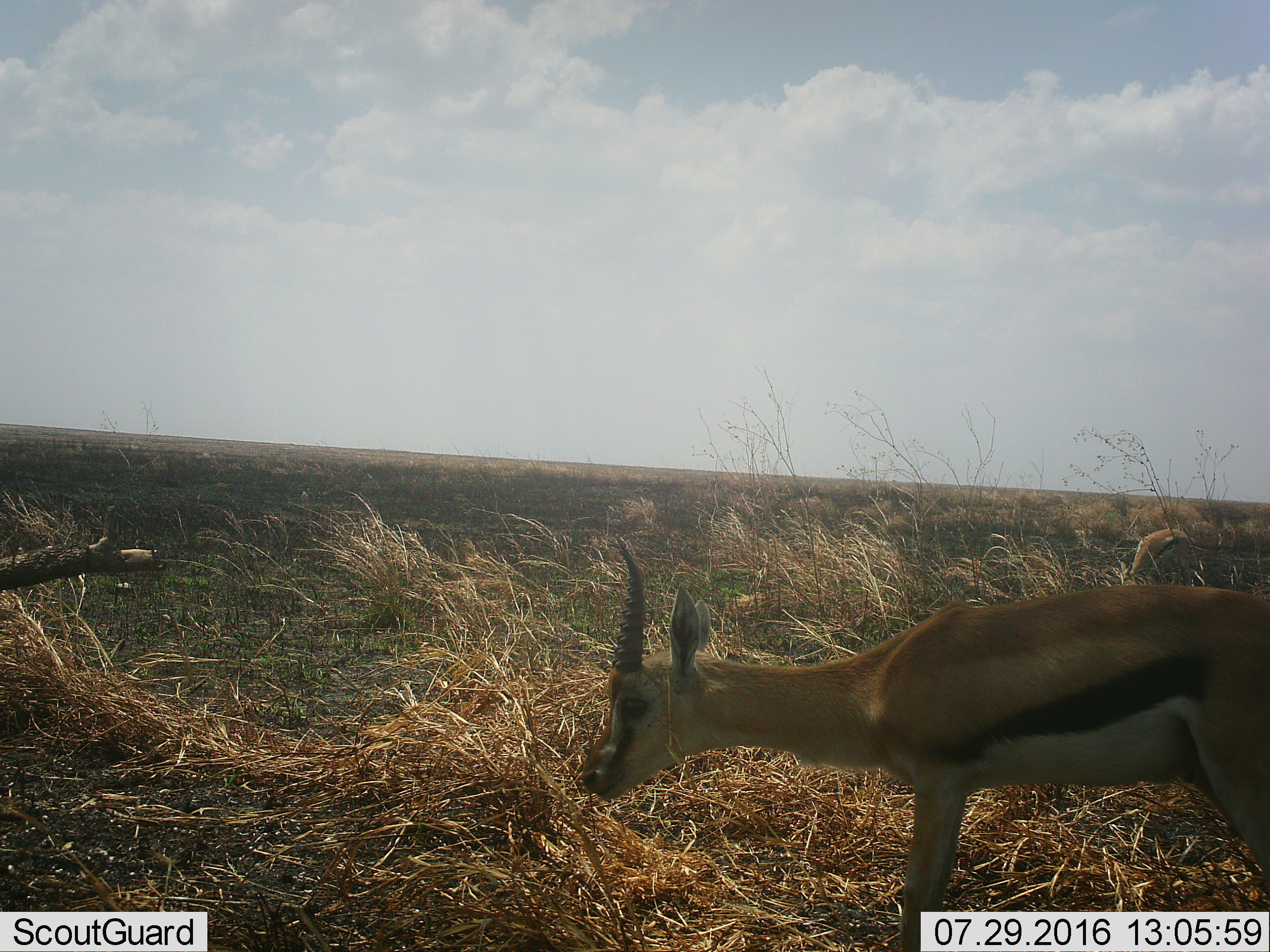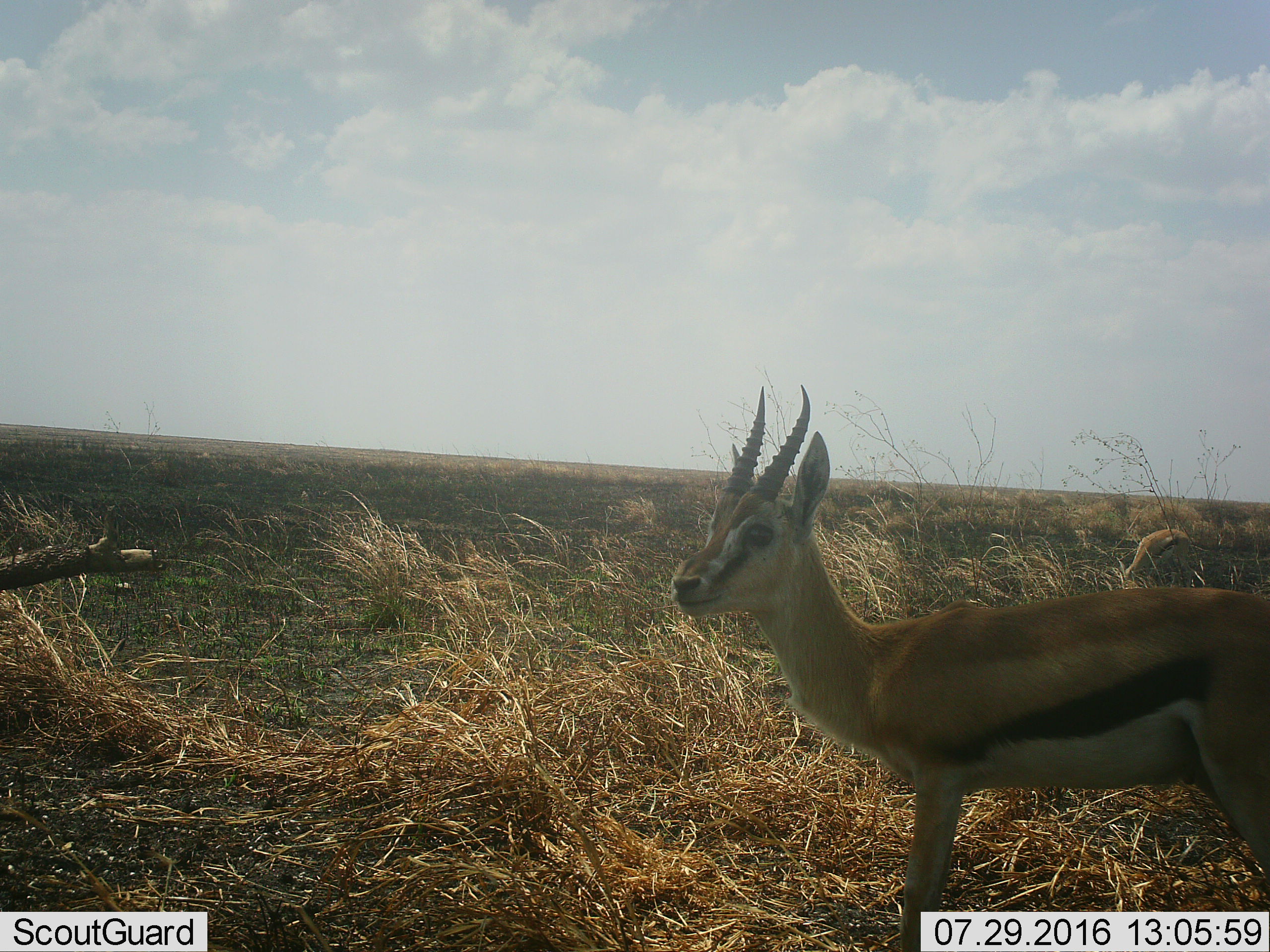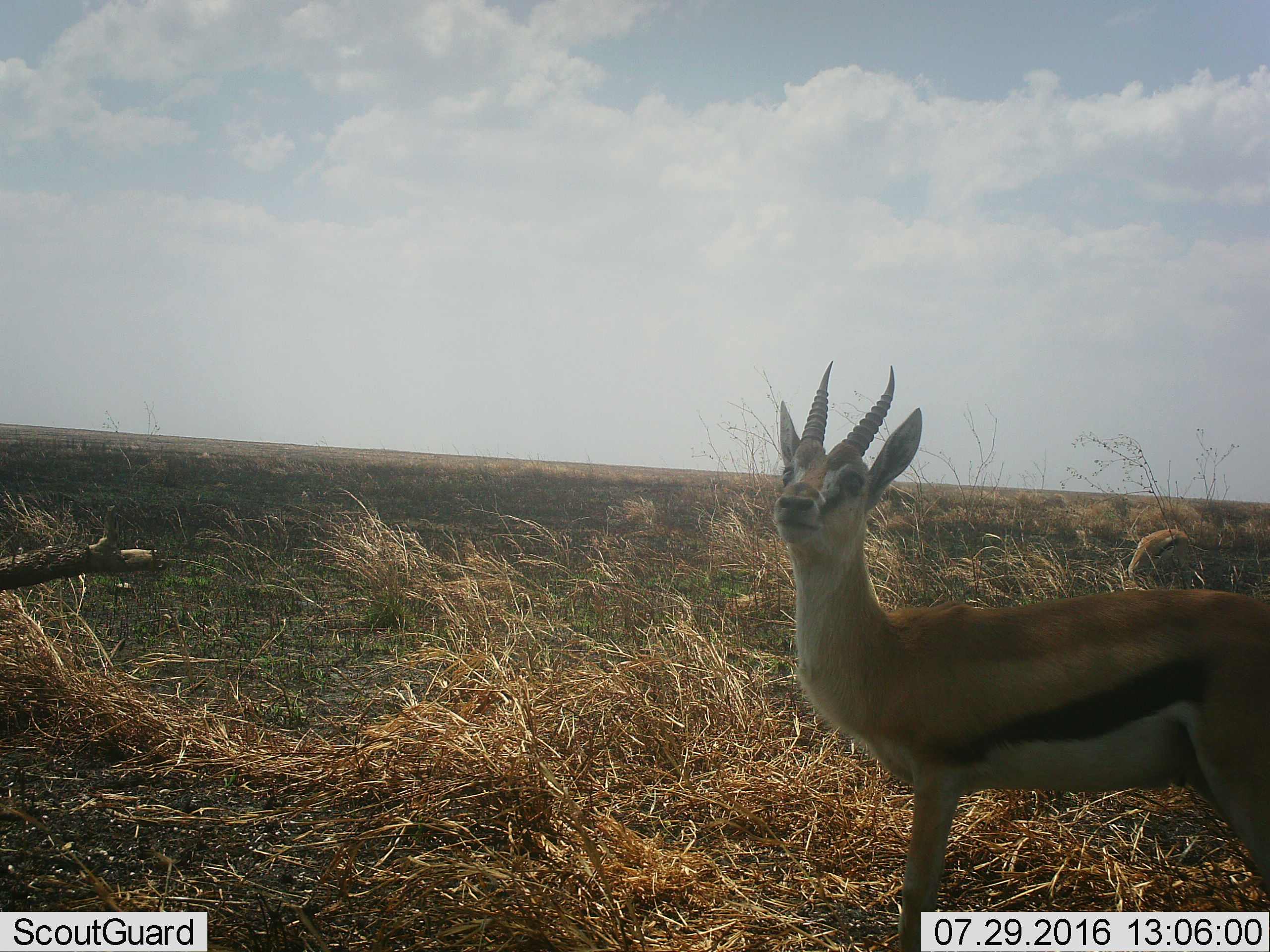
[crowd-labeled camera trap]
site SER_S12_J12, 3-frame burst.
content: unidentified animal